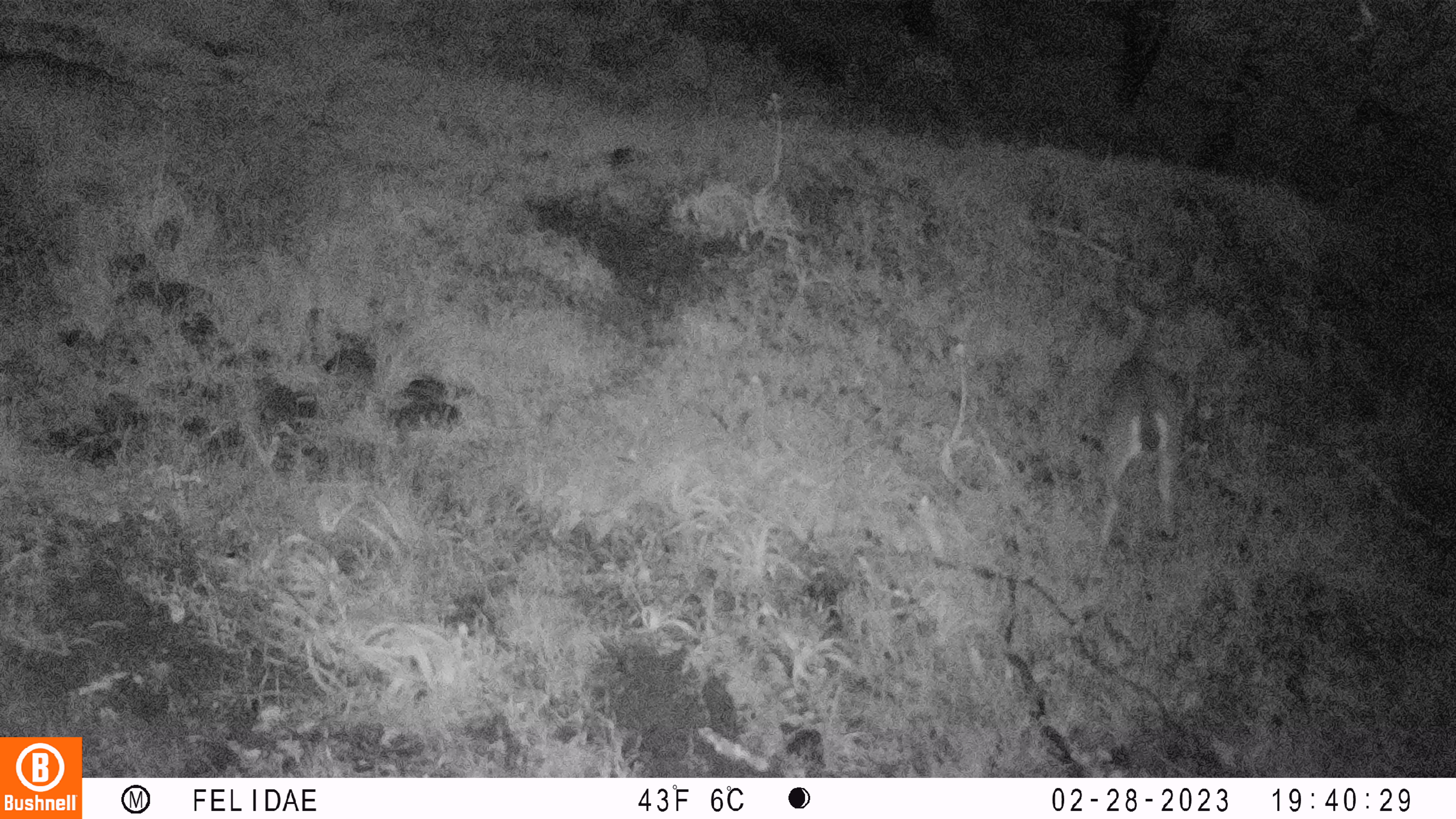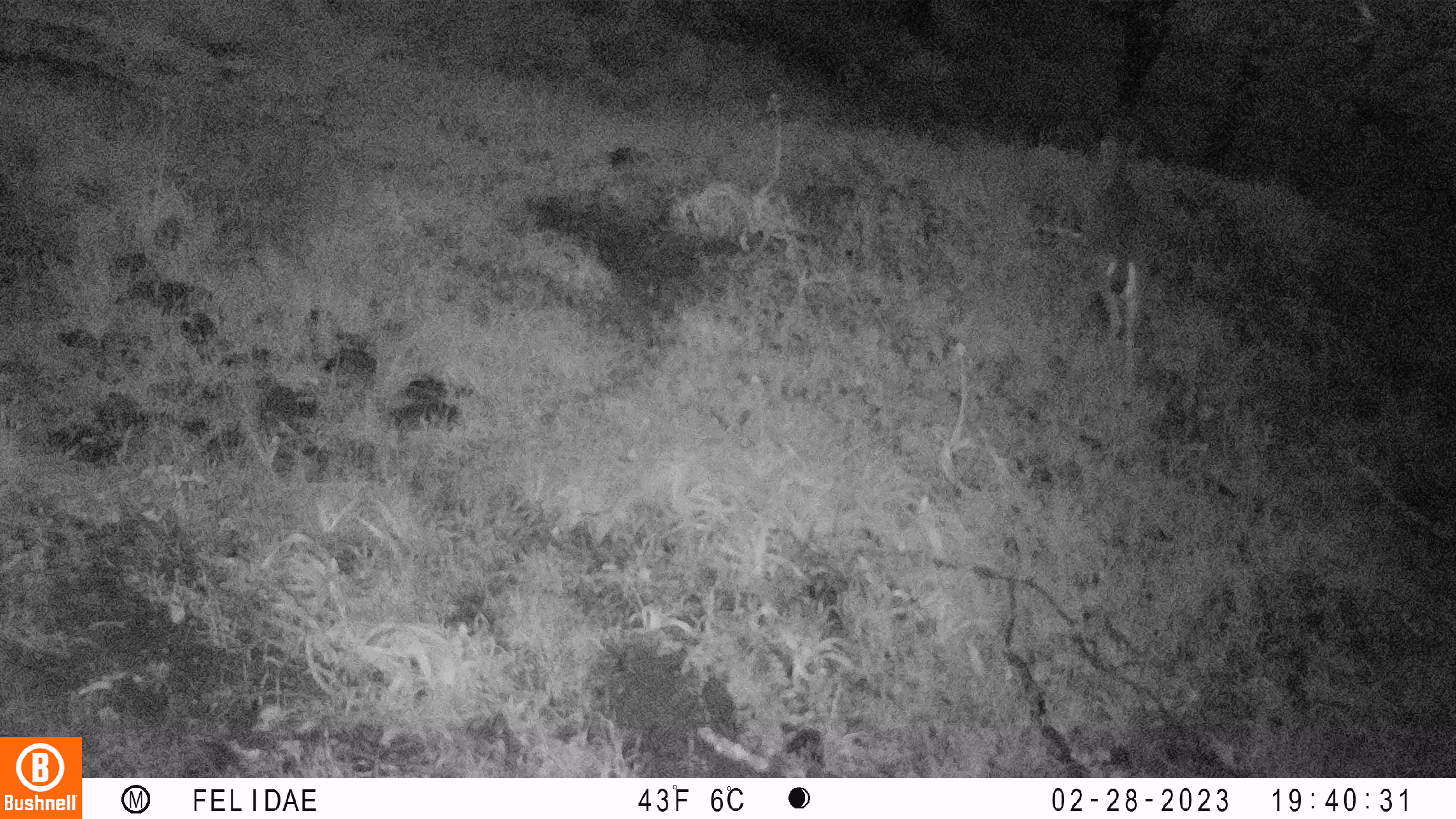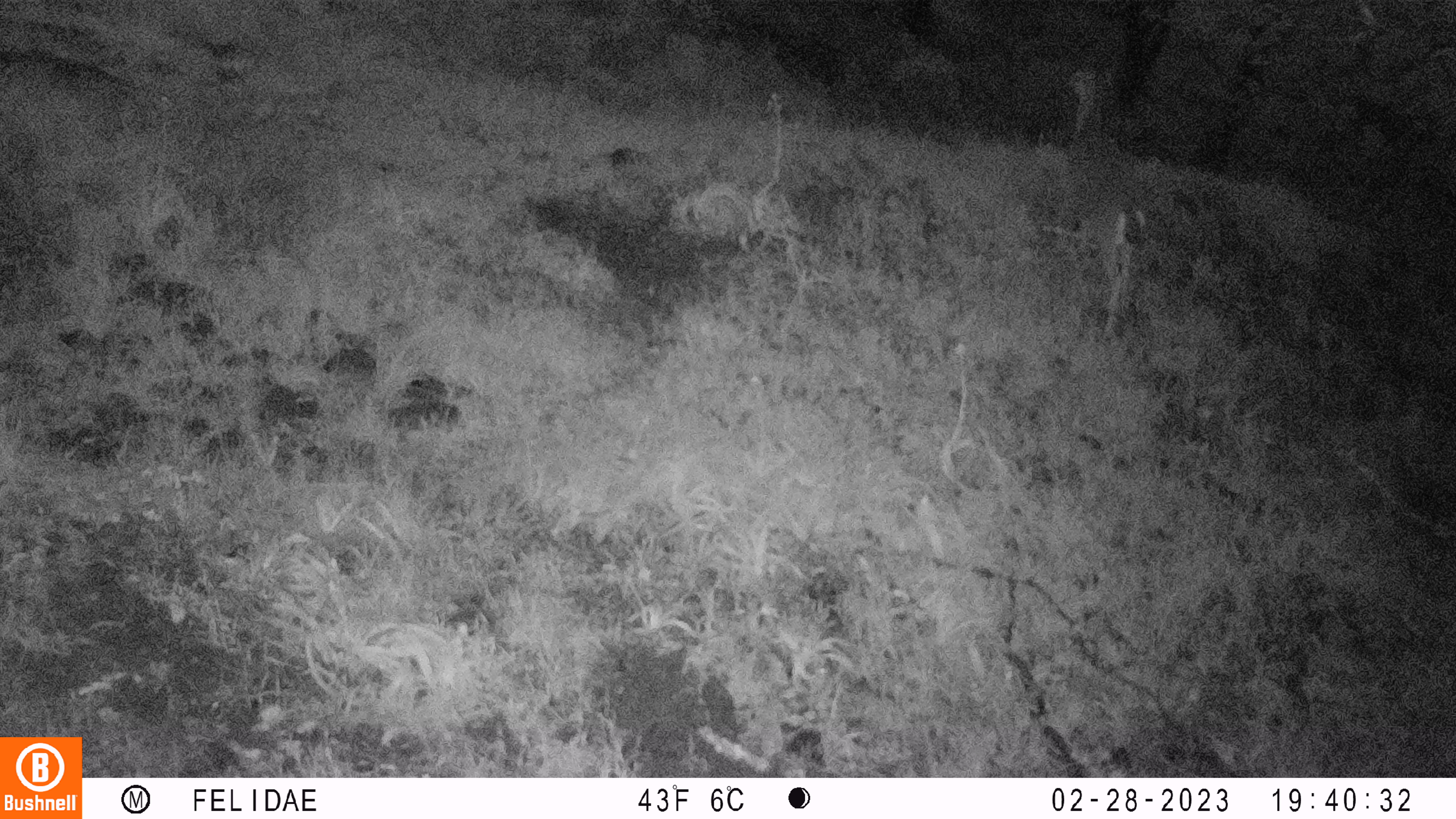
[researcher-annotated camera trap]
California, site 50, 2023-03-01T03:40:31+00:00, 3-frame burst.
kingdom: Animalia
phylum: Chordata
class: Mammalia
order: Artiodactyla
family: Cervidae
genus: Odocoileus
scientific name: Odocoileus hemionus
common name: mule deer